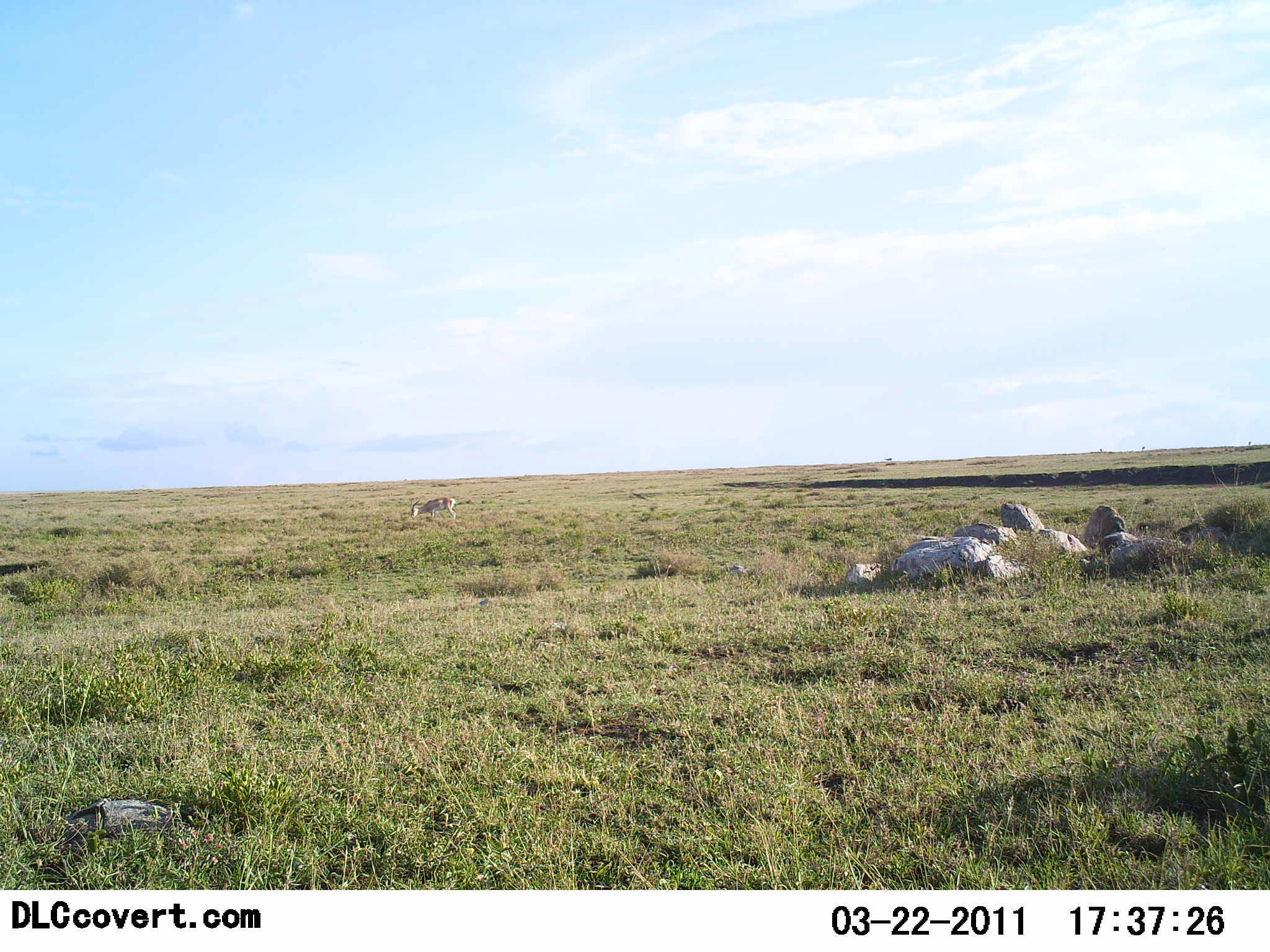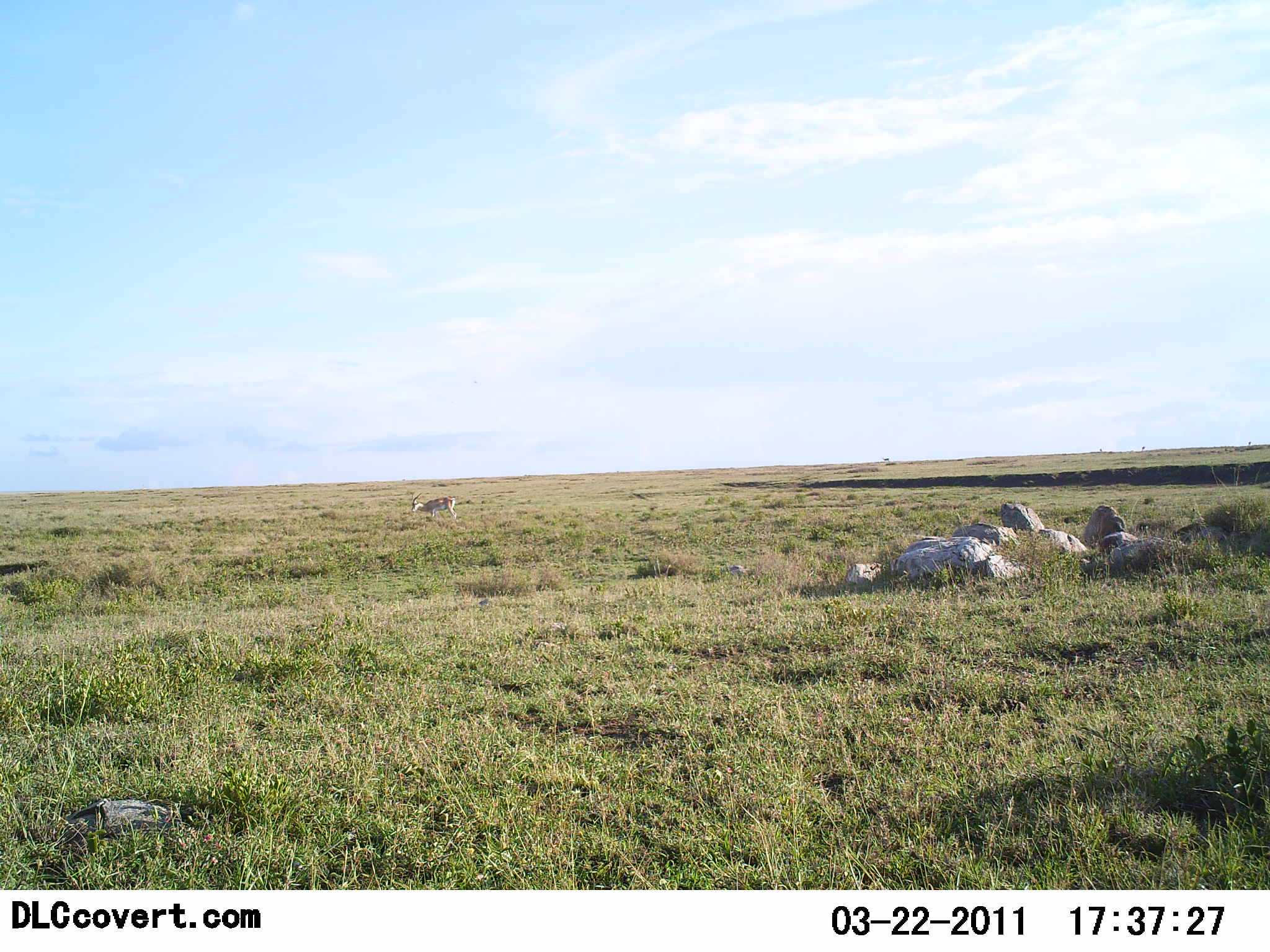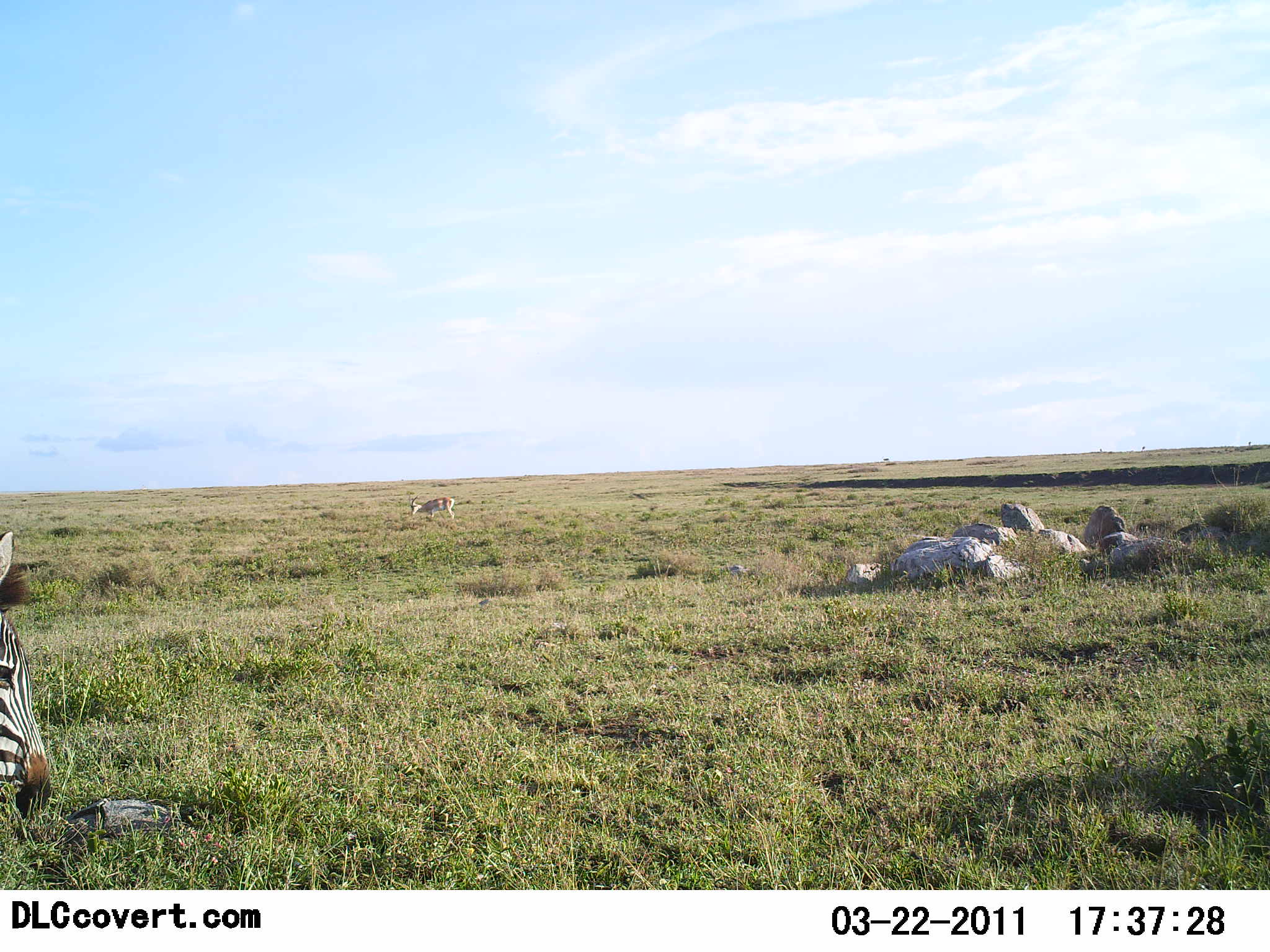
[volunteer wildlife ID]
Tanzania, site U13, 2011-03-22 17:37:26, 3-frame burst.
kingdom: Animalia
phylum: Chordata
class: Mammalia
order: Artiodactyla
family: Bovidae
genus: Eudorcas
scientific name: Eudorcas thomsonii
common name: thomson's gazelle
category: gazellethomsons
Gazellethomsons (thomson's gazelle) (Eudorcas thomsonii), count 1. Behavior (volunteer vote fractions): standing 14%, resting 0%, moving 0%, interacting 0%. Young present (vote fraction): 0%. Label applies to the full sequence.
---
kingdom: Animalia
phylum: Chordata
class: Mammalia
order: Perissodactyla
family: Equidae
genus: Equus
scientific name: Equus quagga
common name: plains zebra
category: zebra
Zebra (plains zebra) (Equus quagga), count 1. Behavior (volunteer vote fractions): standing 18%, resting 0%, moving 82%, interacting 0%. Young present (vote fraction): 0%. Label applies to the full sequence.